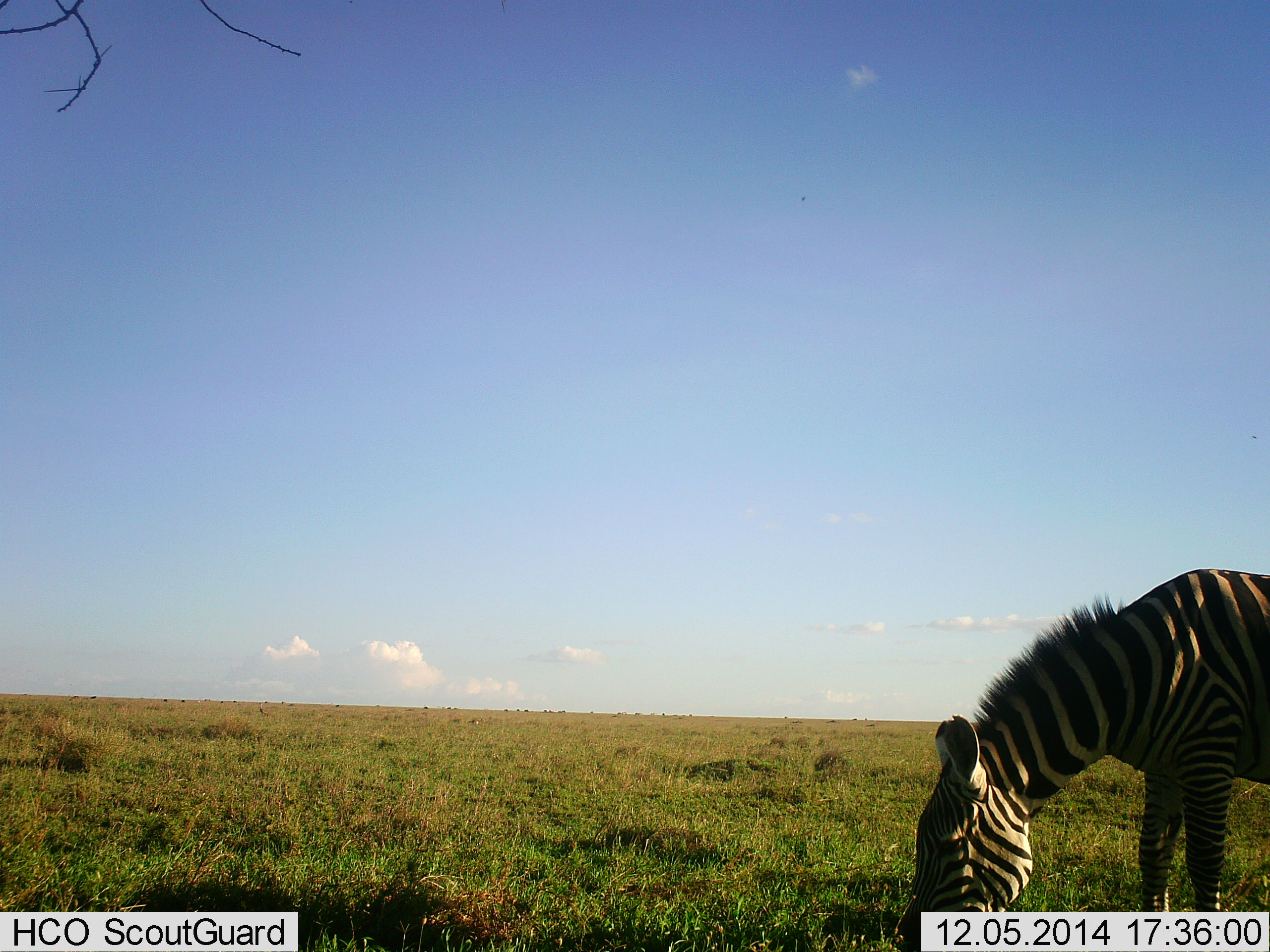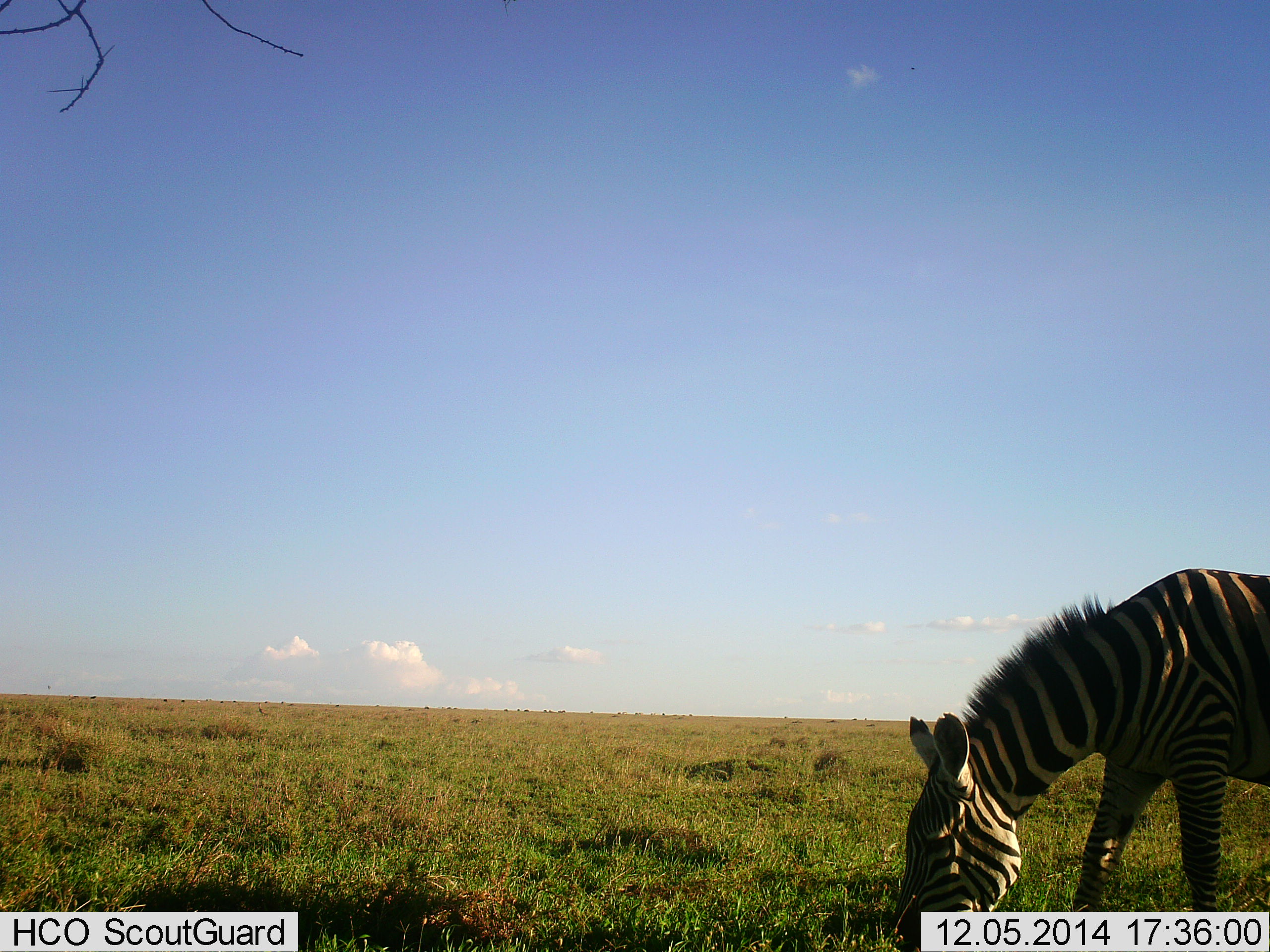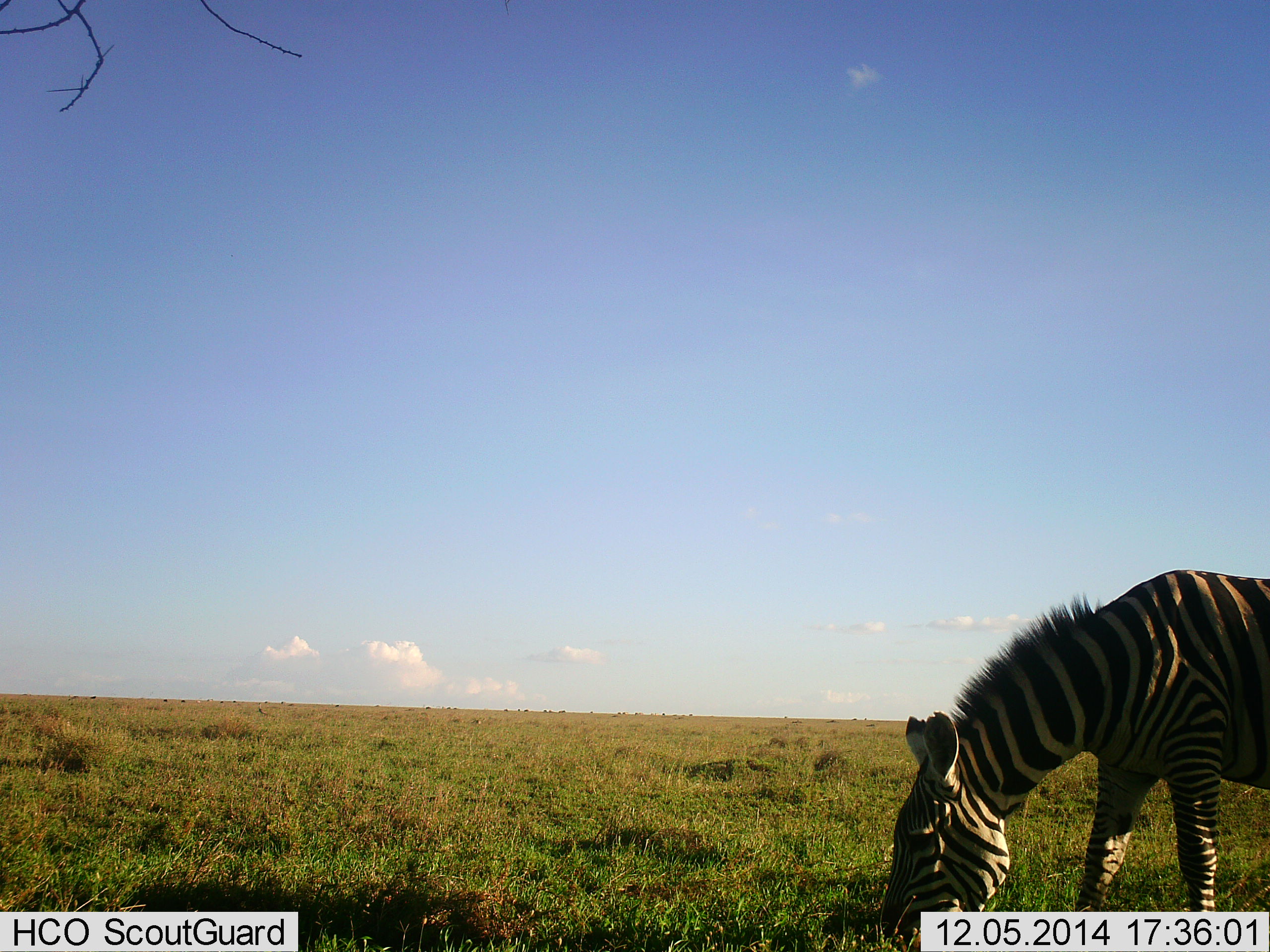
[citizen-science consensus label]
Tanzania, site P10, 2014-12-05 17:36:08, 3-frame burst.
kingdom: Animalia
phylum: Chordata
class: Mammalia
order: Perissodactyla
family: Equidae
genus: Equus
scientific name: Equus quagga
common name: plains zebra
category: zebra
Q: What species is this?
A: Zebra (plains zebra) (Equus quagga).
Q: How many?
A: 1.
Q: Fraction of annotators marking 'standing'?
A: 10%.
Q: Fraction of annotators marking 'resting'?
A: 0%.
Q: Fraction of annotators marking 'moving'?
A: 0%.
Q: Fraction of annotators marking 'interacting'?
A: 0%.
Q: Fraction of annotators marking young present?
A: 0%.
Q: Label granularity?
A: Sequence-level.